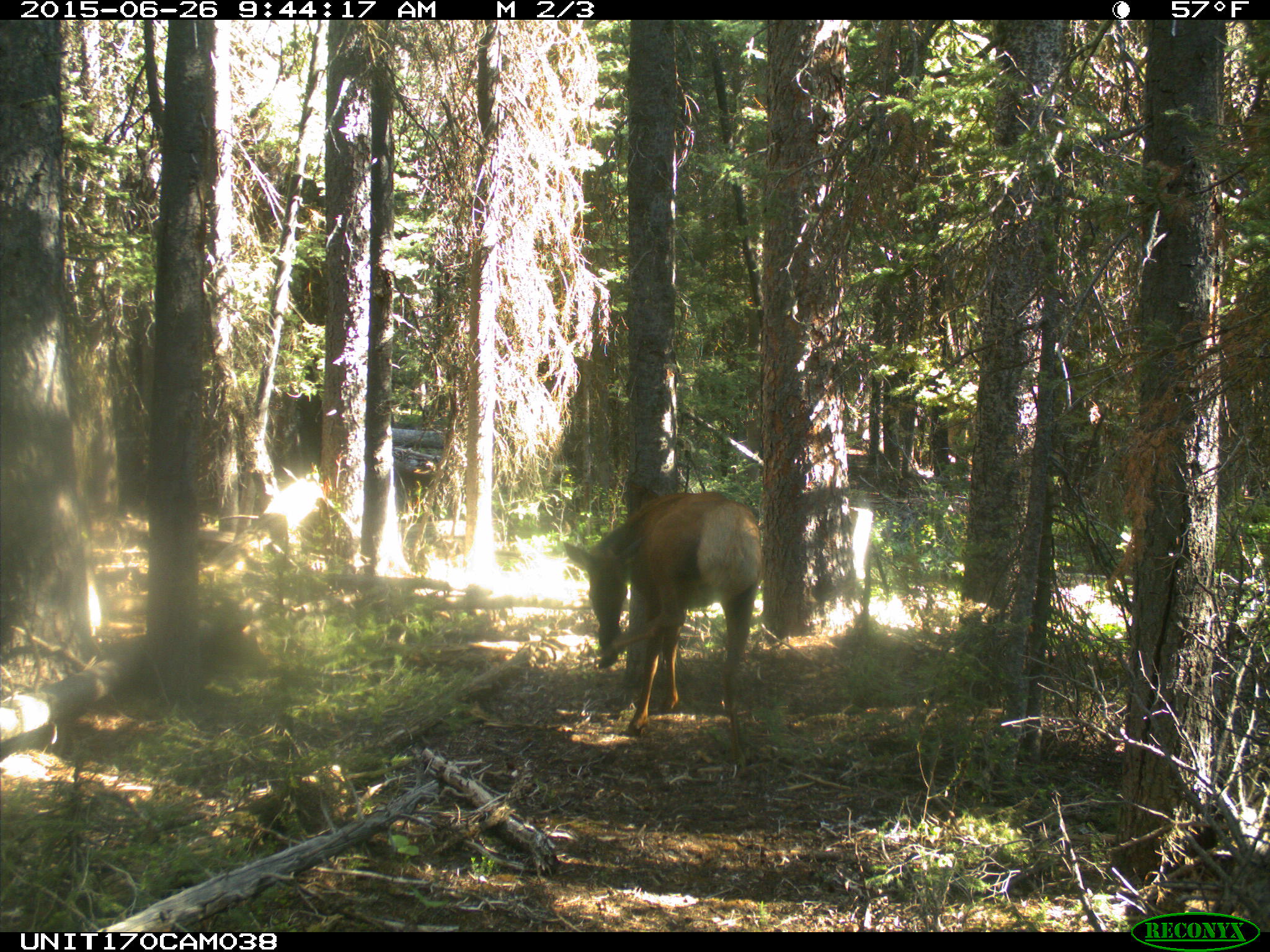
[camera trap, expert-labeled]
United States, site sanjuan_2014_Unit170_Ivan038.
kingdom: Animalia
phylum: Chordata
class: Mammalia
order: Artiodactyla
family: Cervidae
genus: Cervus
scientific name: Cervus elaphus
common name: red deer